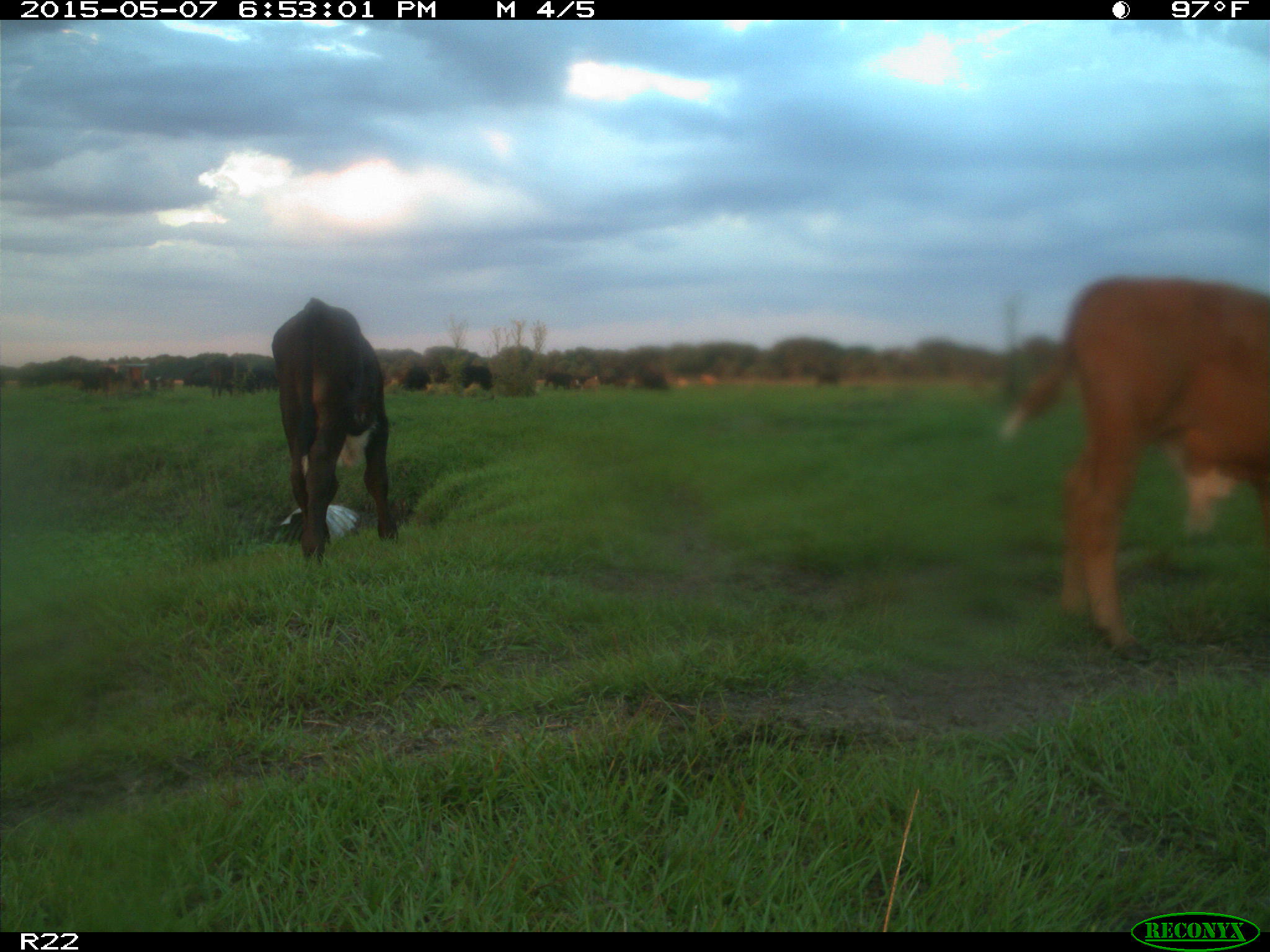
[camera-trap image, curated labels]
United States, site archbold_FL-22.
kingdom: Animalia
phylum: Chordata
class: Mammalia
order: Artiodactyla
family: Bovidae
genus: Bos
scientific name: Bos taurus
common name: domestic cow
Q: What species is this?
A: Bos taurus (domestic cow).